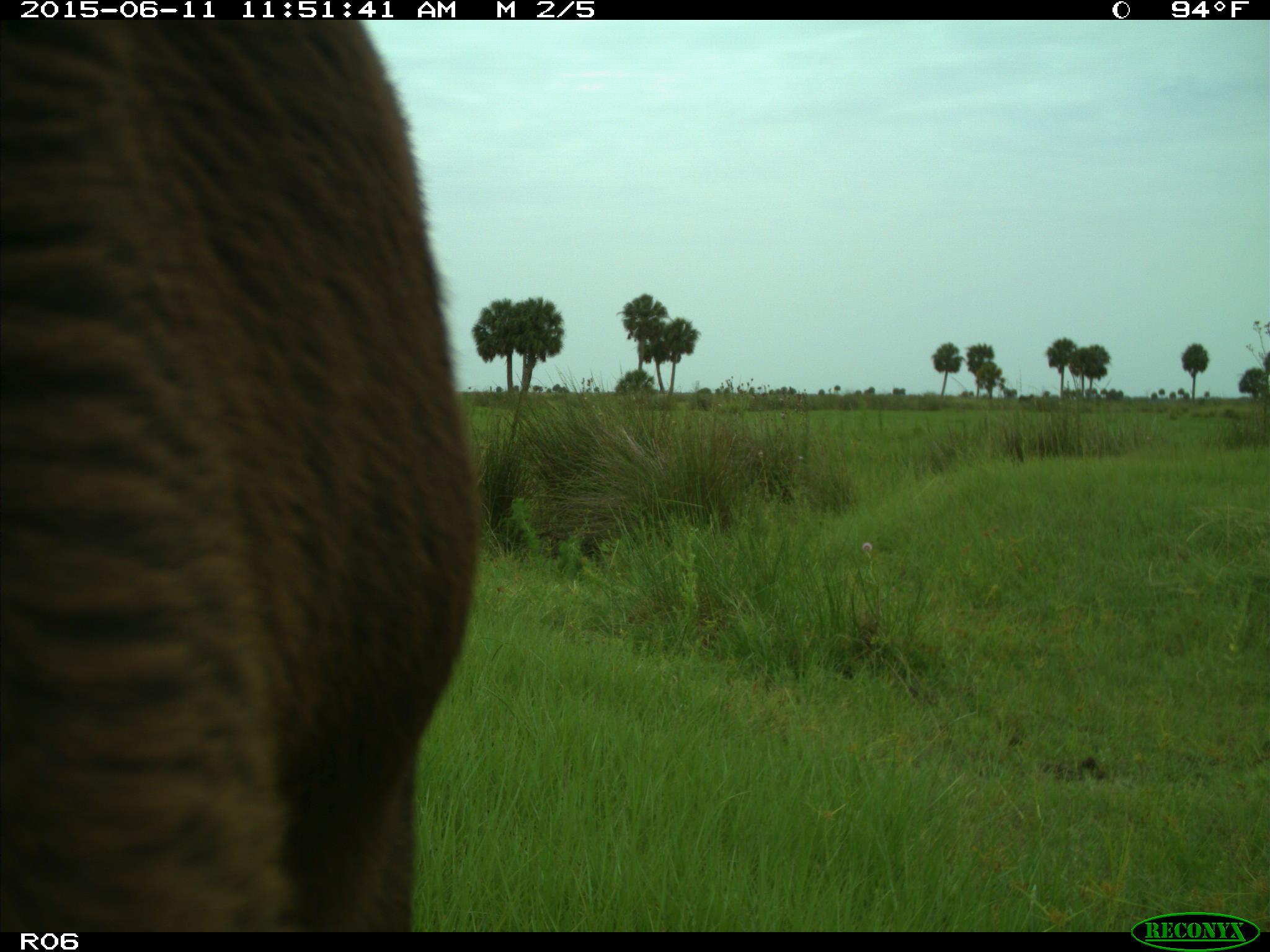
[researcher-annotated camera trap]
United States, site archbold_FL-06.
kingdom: Animalia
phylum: Chordata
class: Mammalia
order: Artiodactyla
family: Bovidae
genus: Bos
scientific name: Bos taurus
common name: domestic cow